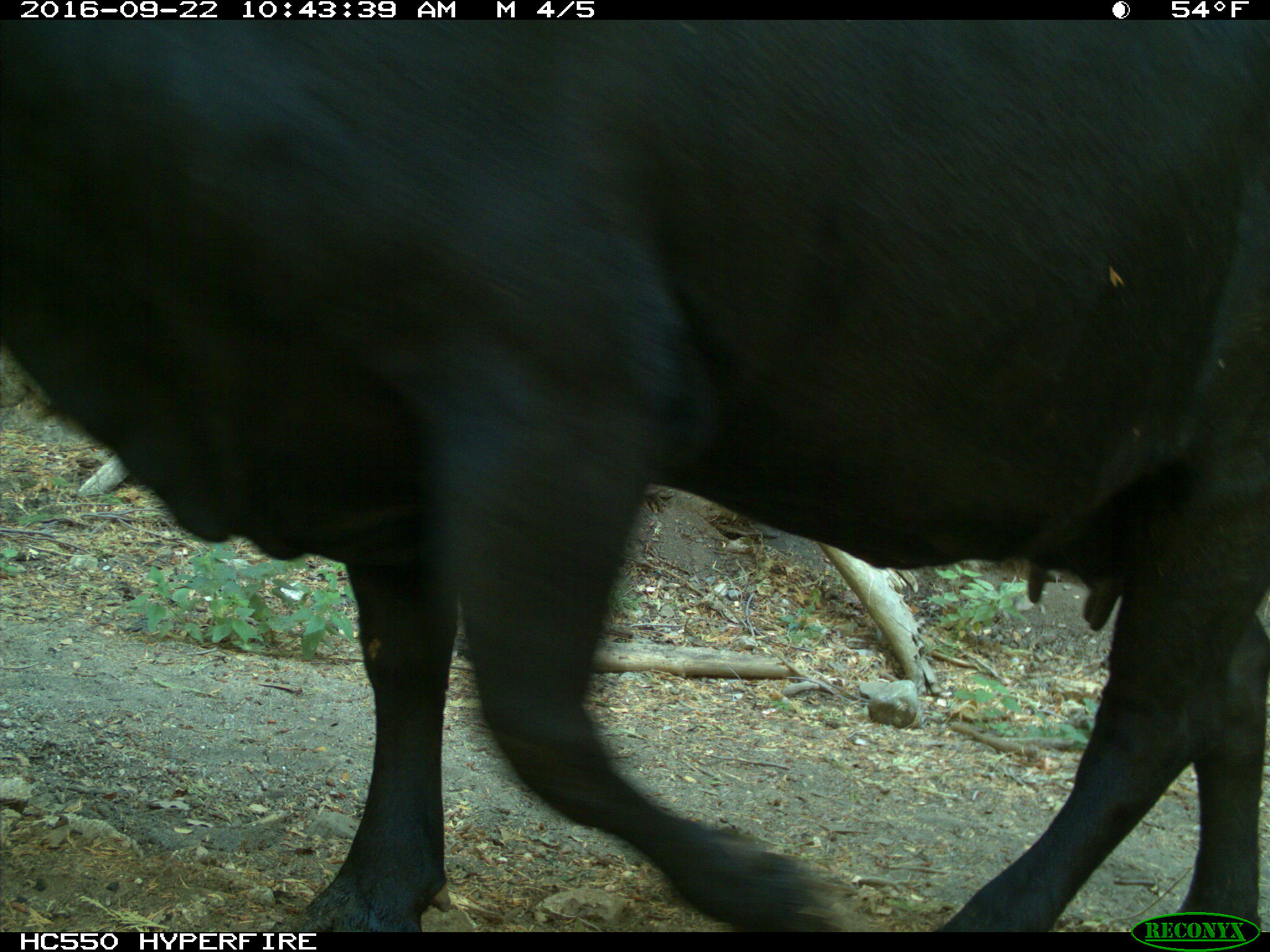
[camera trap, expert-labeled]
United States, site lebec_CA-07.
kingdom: Animalia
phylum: Chordata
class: Mammalia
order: Artiodactyla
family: Bovidae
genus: Bos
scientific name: Bos taurus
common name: domestic cow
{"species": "Bos taurus (domestic cow)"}